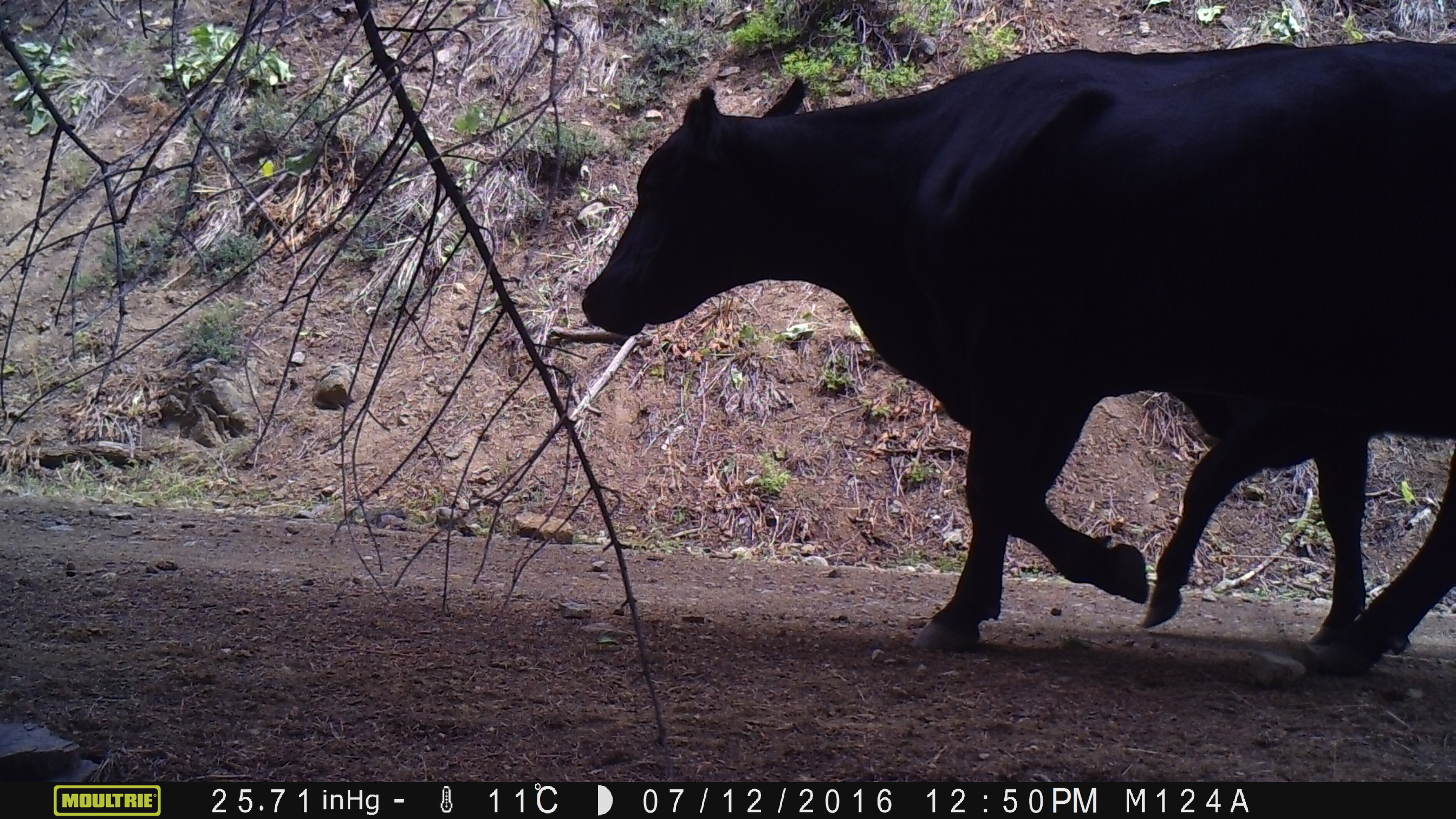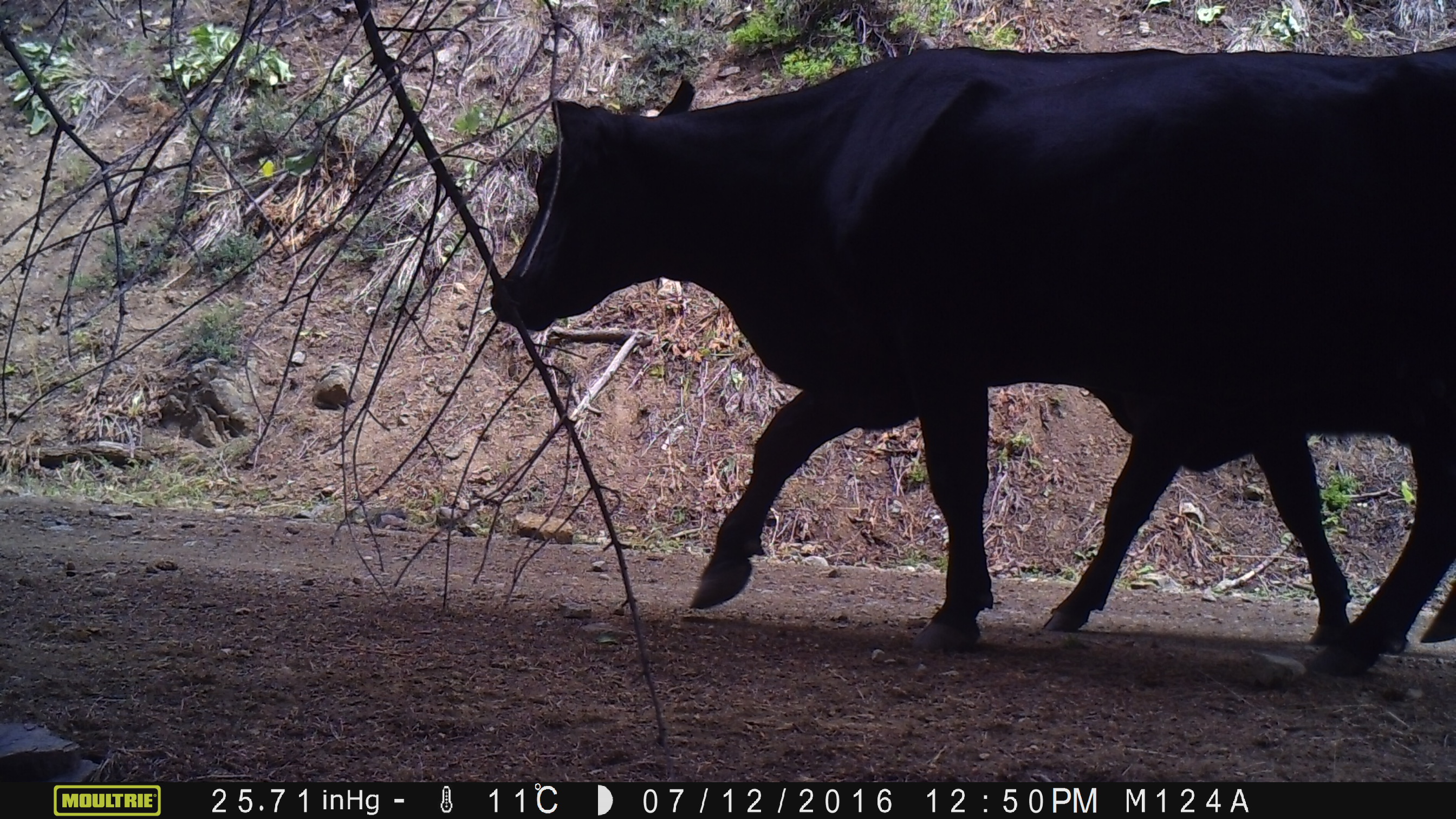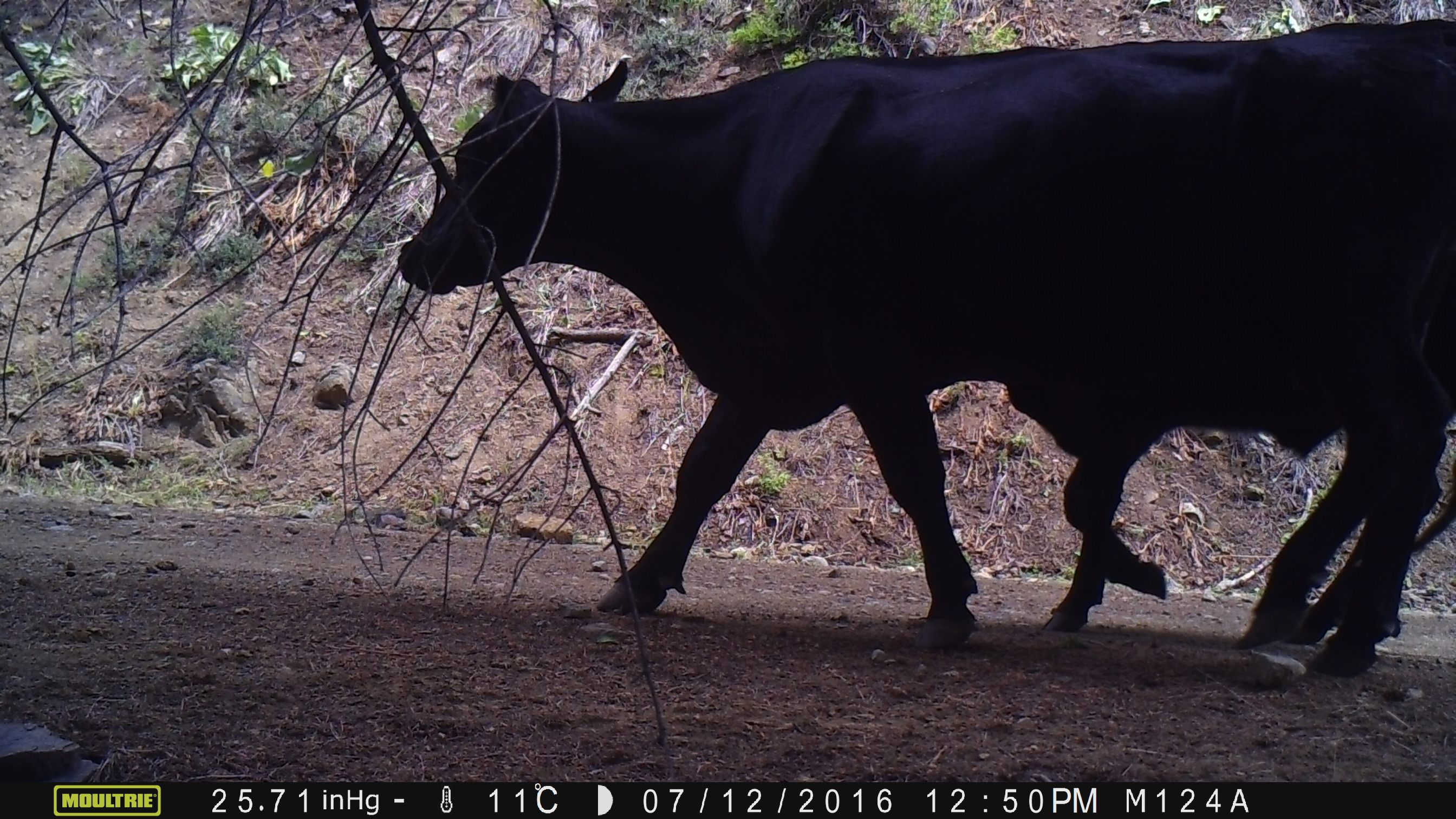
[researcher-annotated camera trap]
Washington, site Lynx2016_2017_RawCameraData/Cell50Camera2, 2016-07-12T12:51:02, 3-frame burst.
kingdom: Animalia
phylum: Chordata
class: Mammalia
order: Artiodactyla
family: Bovidae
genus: Bos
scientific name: Bos taurus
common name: domestic cattle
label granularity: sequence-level